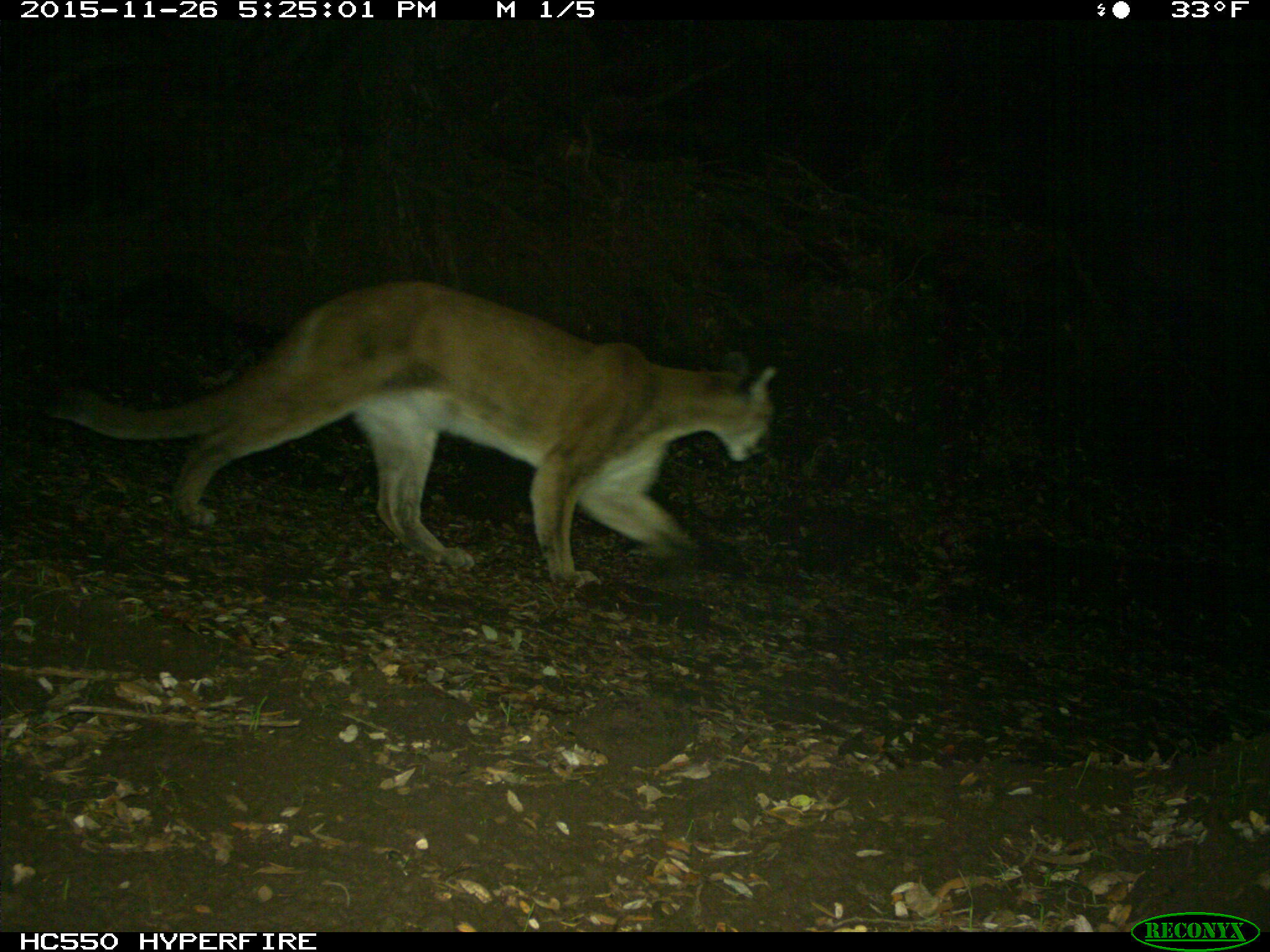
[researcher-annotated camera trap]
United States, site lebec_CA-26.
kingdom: Animalia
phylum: Chordata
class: Mammalia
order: Carnivora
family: Felidae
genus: Puma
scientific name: Puma concolor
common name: mountain lion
Puma concolor (mountain lion).